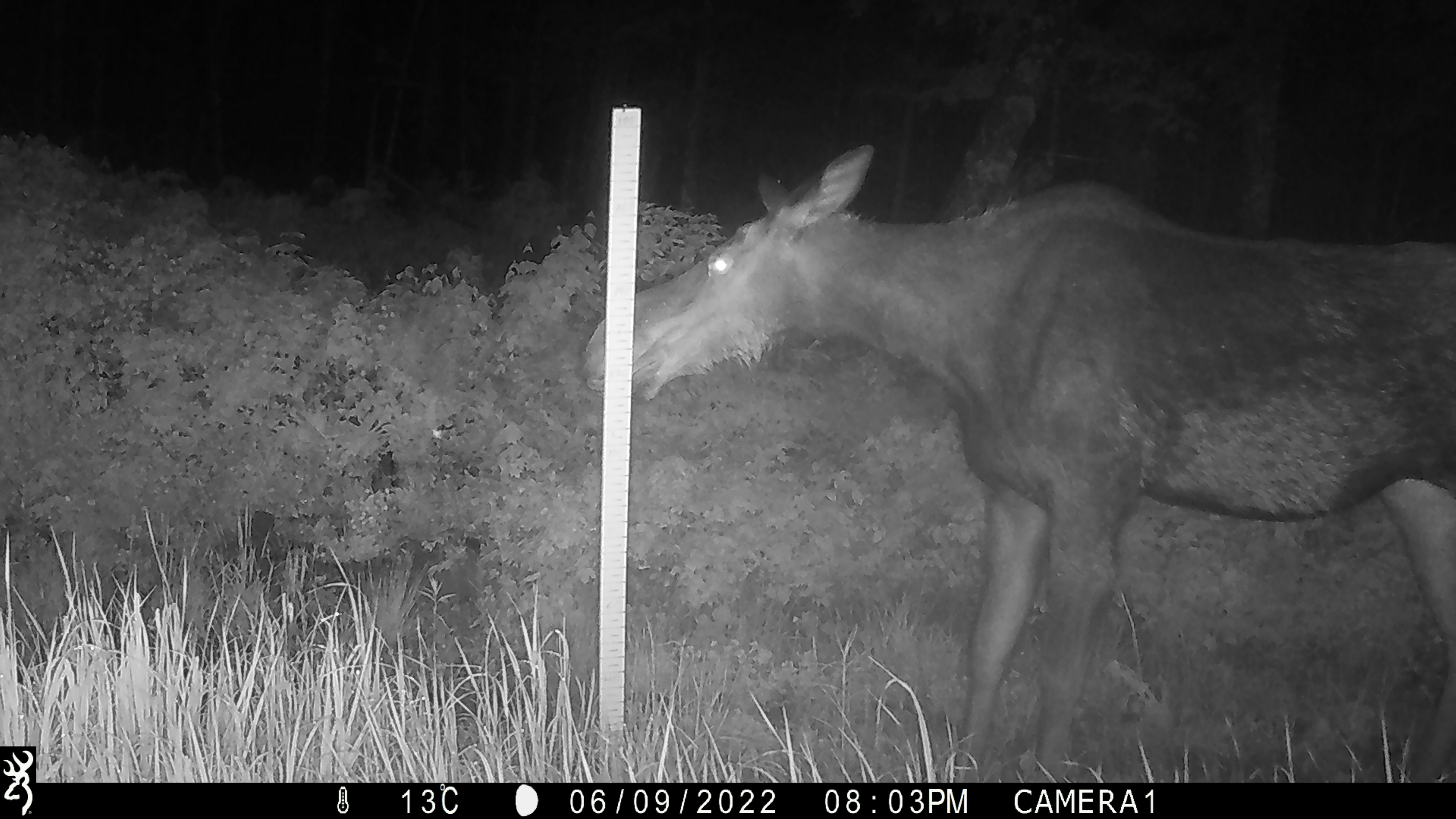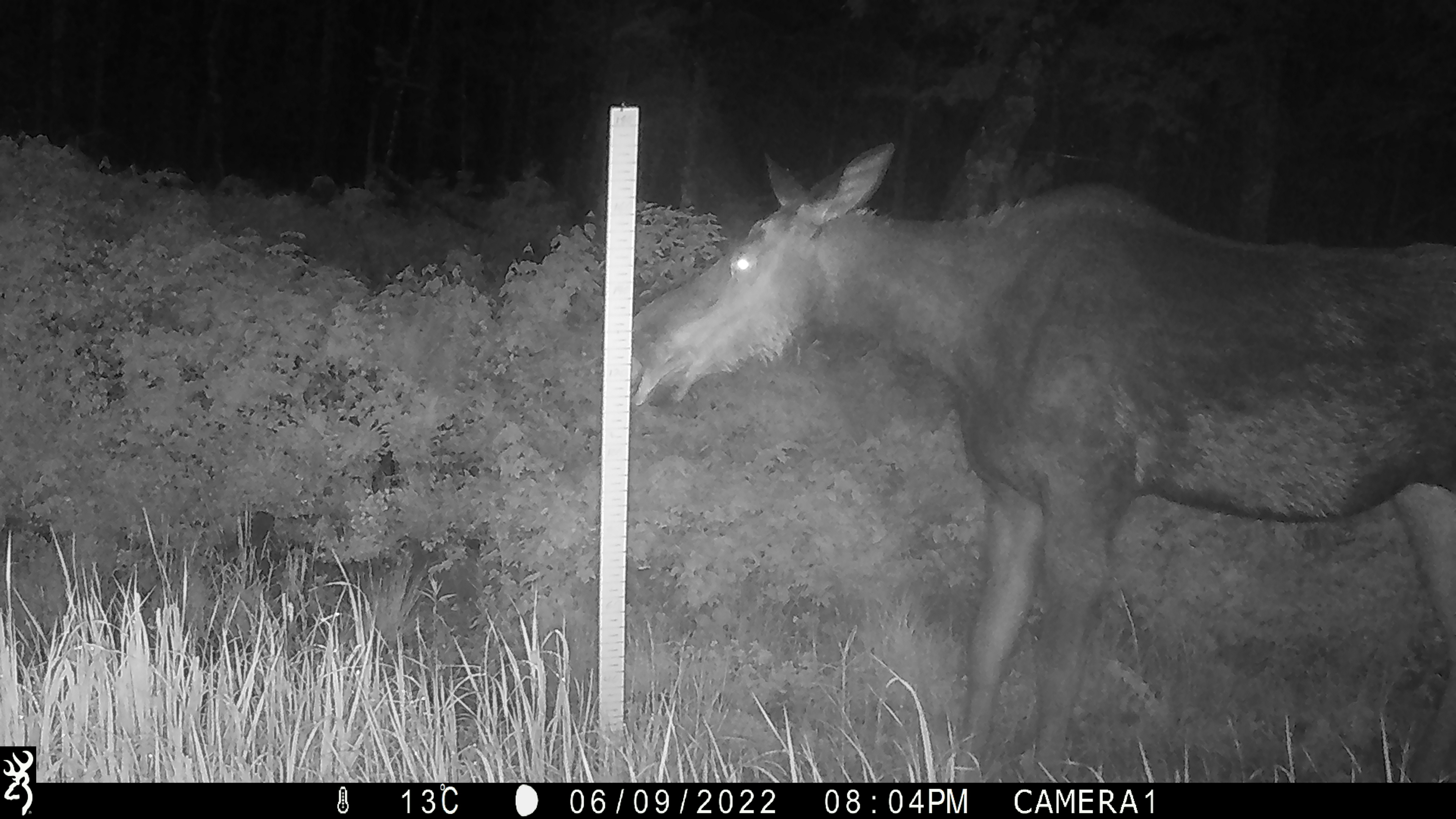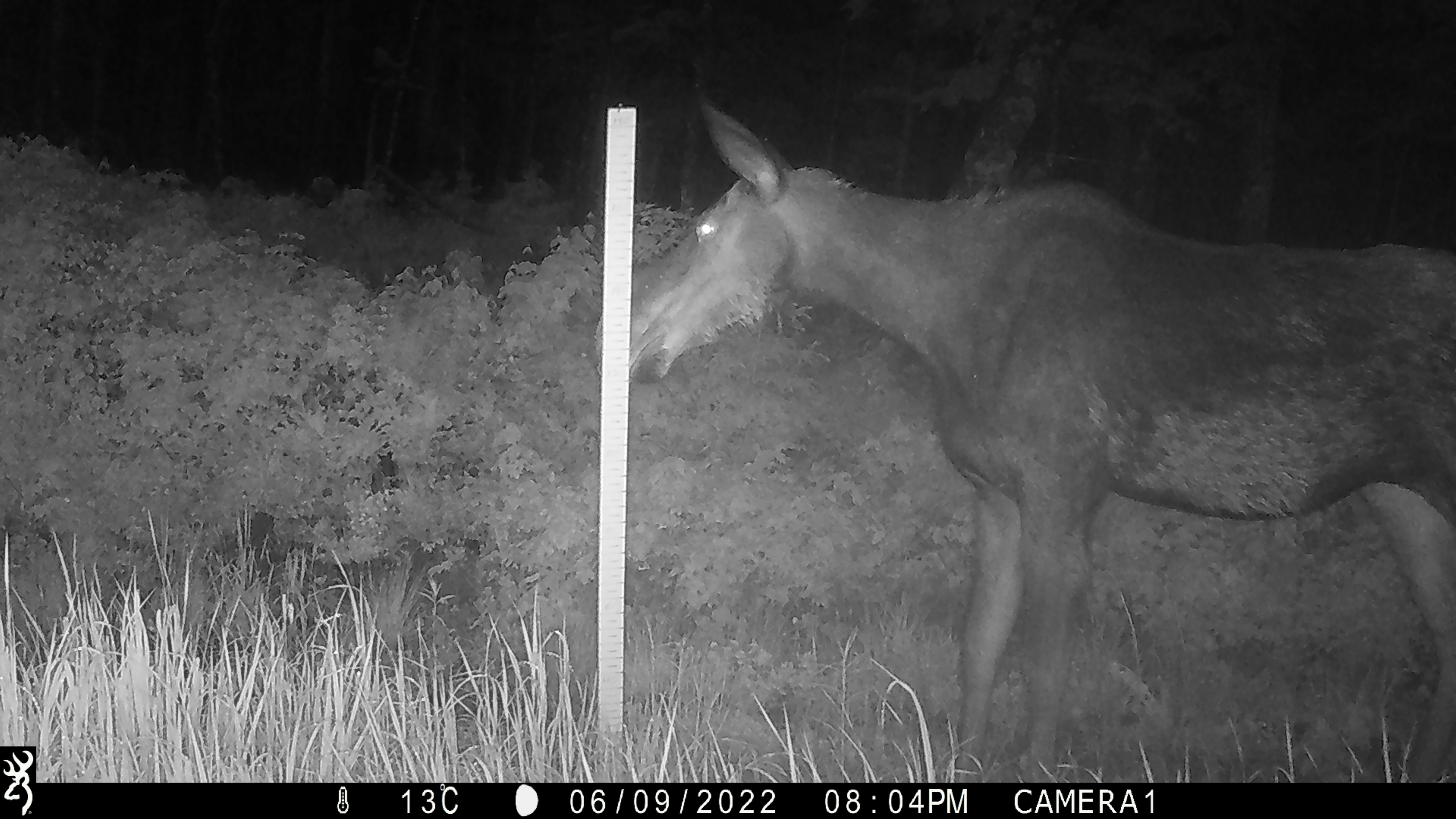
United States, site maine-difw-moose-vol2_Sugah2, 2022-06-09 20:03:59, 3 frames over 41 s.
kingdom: Animalia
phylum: Chordata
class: Mammalia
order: Artiodactyla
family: Cervidae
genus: Alces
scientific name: Alces alces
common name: moose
Moose (Alces alces).